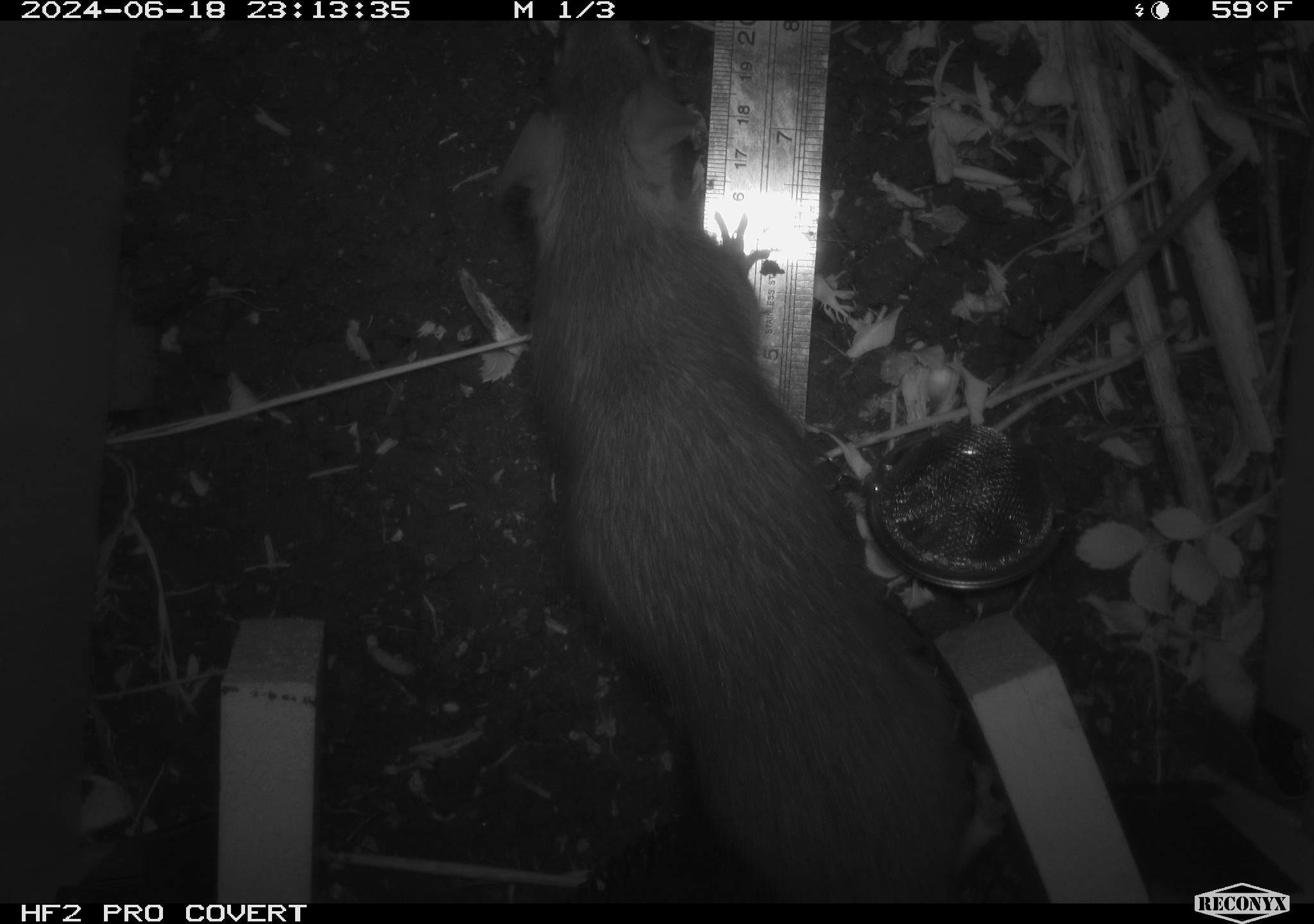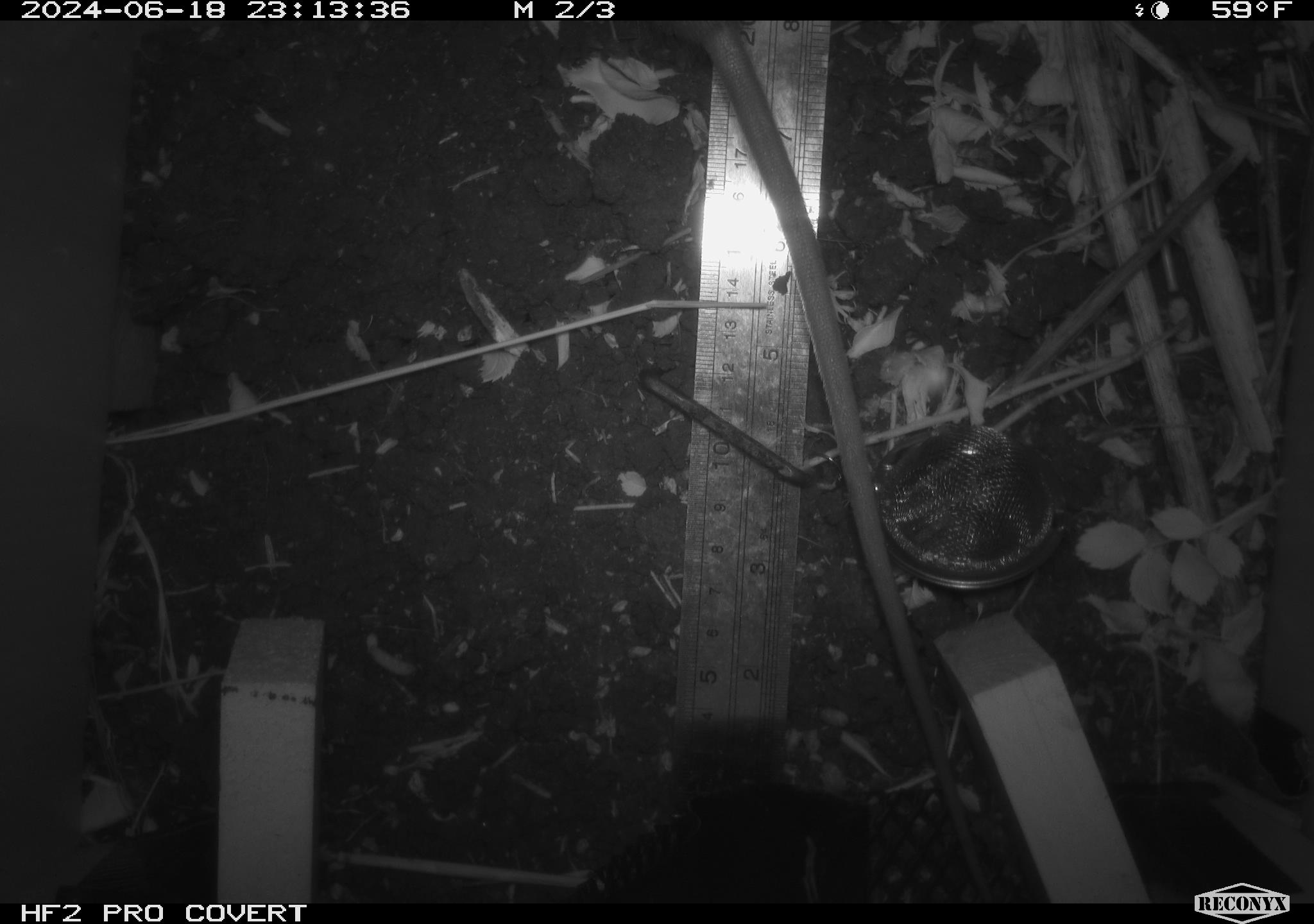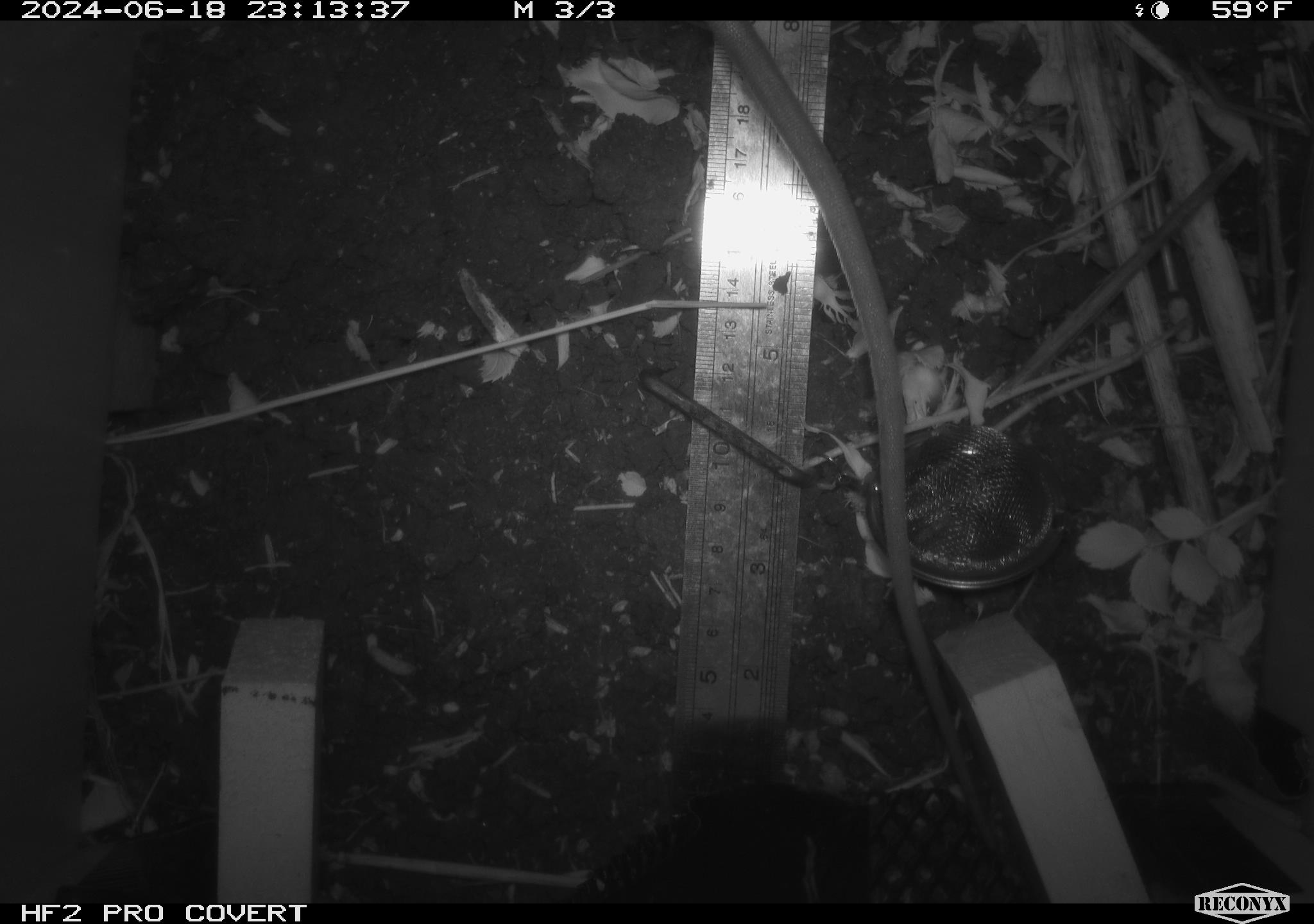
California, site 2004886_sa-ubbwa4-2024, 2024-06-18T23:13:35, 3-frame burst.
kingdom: Animalia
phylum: Chordata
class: Mammalia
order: Rodentia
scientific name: Rodentia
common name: woodrat or rat or mouse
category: woodrat or rat or mouse species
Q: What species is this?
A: Woodrat or rat or mouse species (woodrat or rat or mouse) (Rodentia).